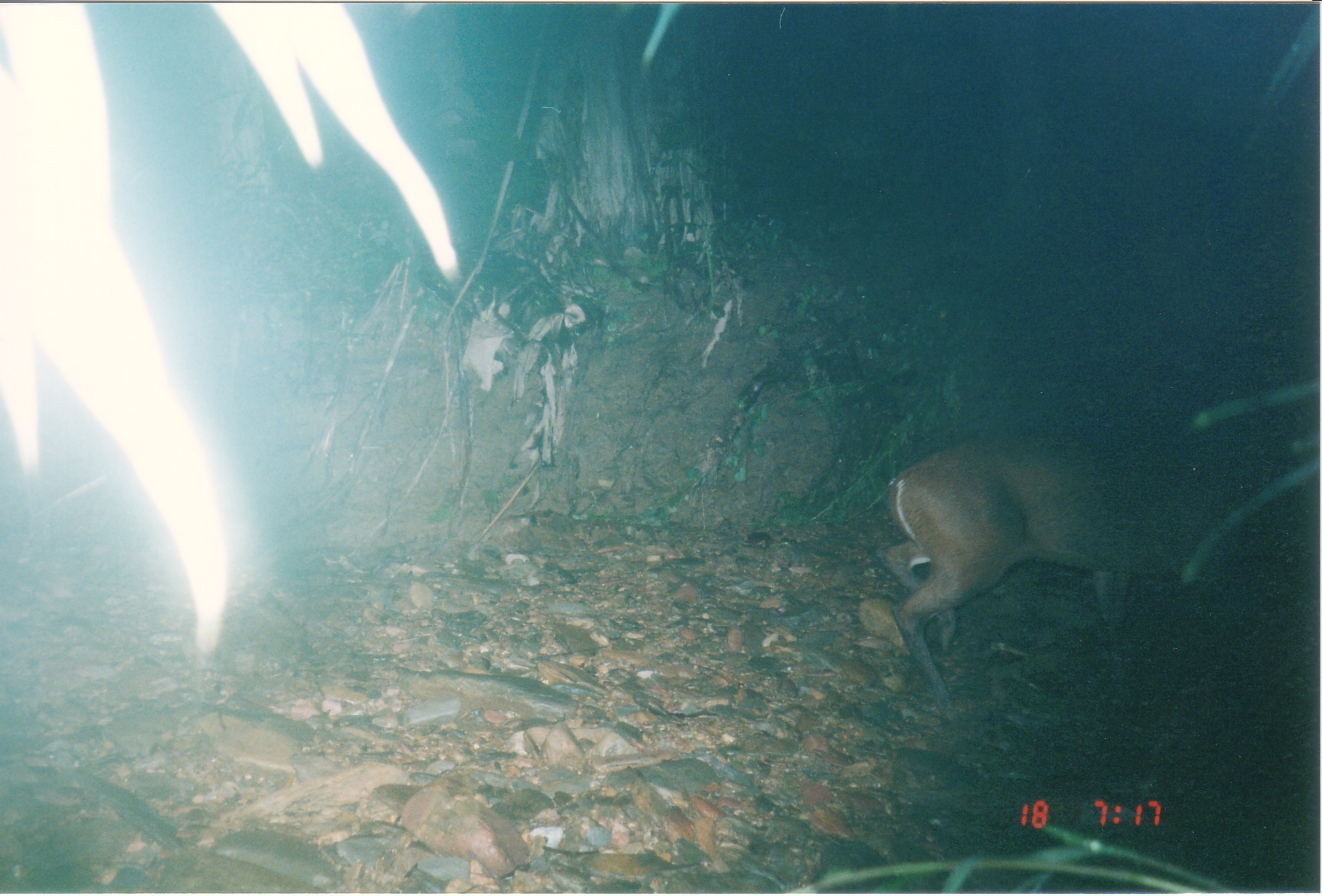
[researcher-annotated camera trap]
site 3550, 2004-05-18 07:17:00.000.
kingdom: Animalia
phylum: Chordata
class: Mammalia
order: Artiodactyla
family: Cervidae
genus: Muntiacus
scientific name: Muntiacus rooseveltorum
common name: roosevelts' muntjac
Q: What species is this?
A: Muntiacus rooseveltorum (roosevelts' muntjac).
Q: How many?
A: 1.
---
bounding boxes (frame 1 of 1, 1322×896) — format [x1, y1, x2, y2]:
muntiacus rooseveltorum: [877, 435, 1271, 721]